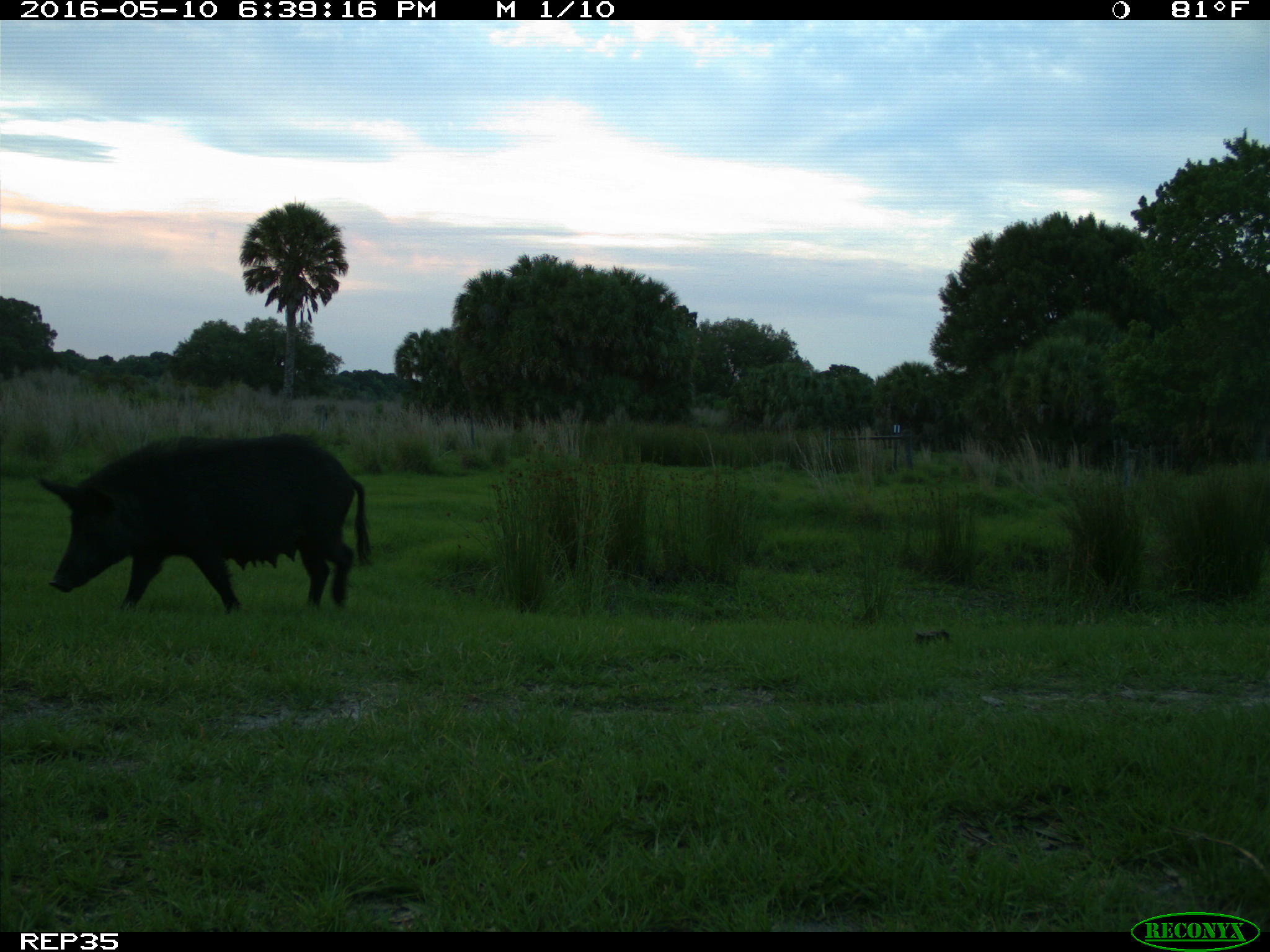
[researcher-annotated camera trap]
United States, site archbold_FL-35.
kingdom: Animalia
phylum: Chordata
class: Mammalia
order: Artiodactyla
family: Suidae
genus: Sus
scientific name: Sus scrofa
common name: wild boar